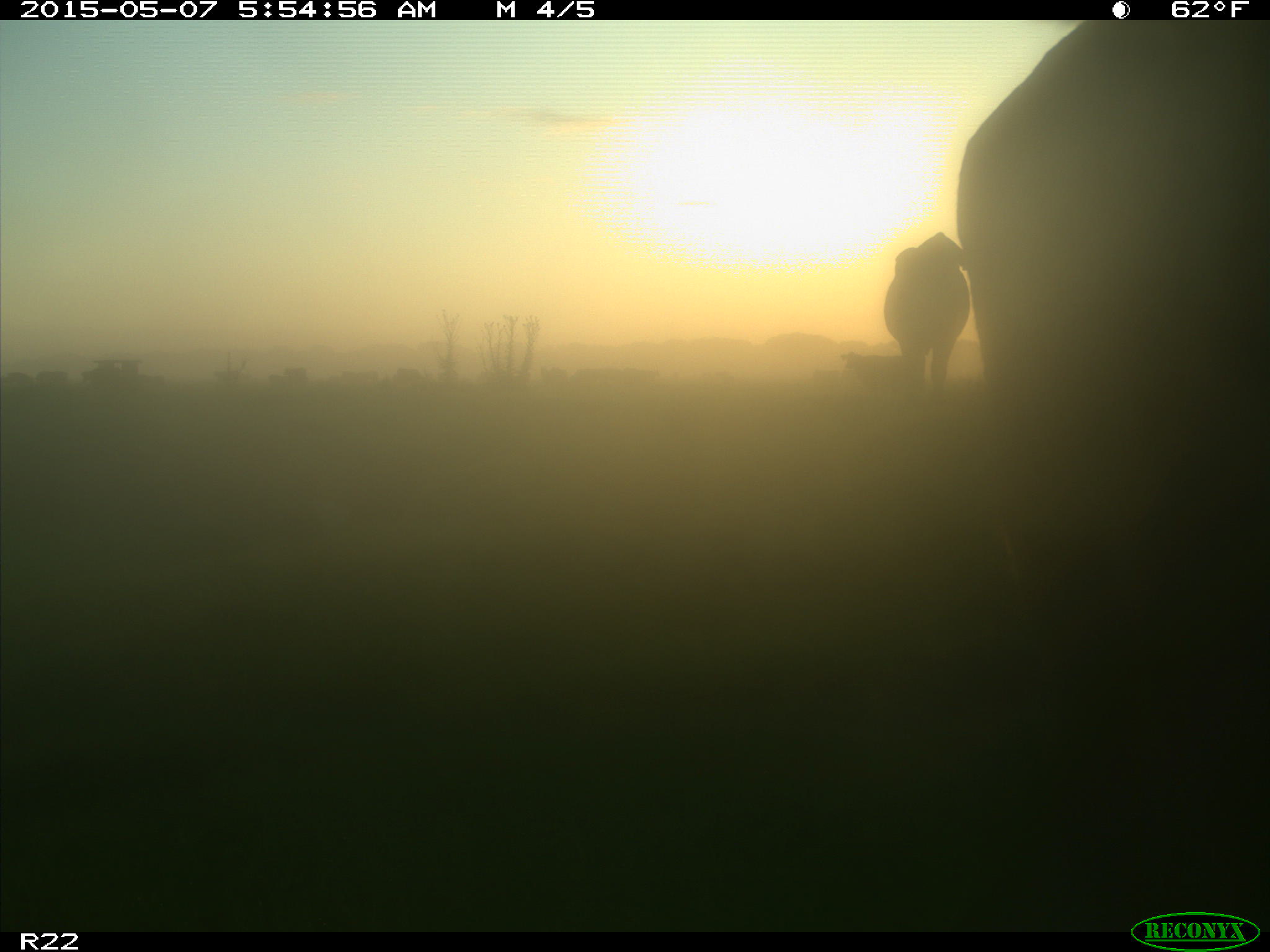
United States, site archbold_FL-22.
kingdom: Animalia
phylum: Chordata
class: Mammalia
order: Artiodactyla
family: Bovidae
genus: Bos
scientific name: Bos taurus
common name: domestic cow